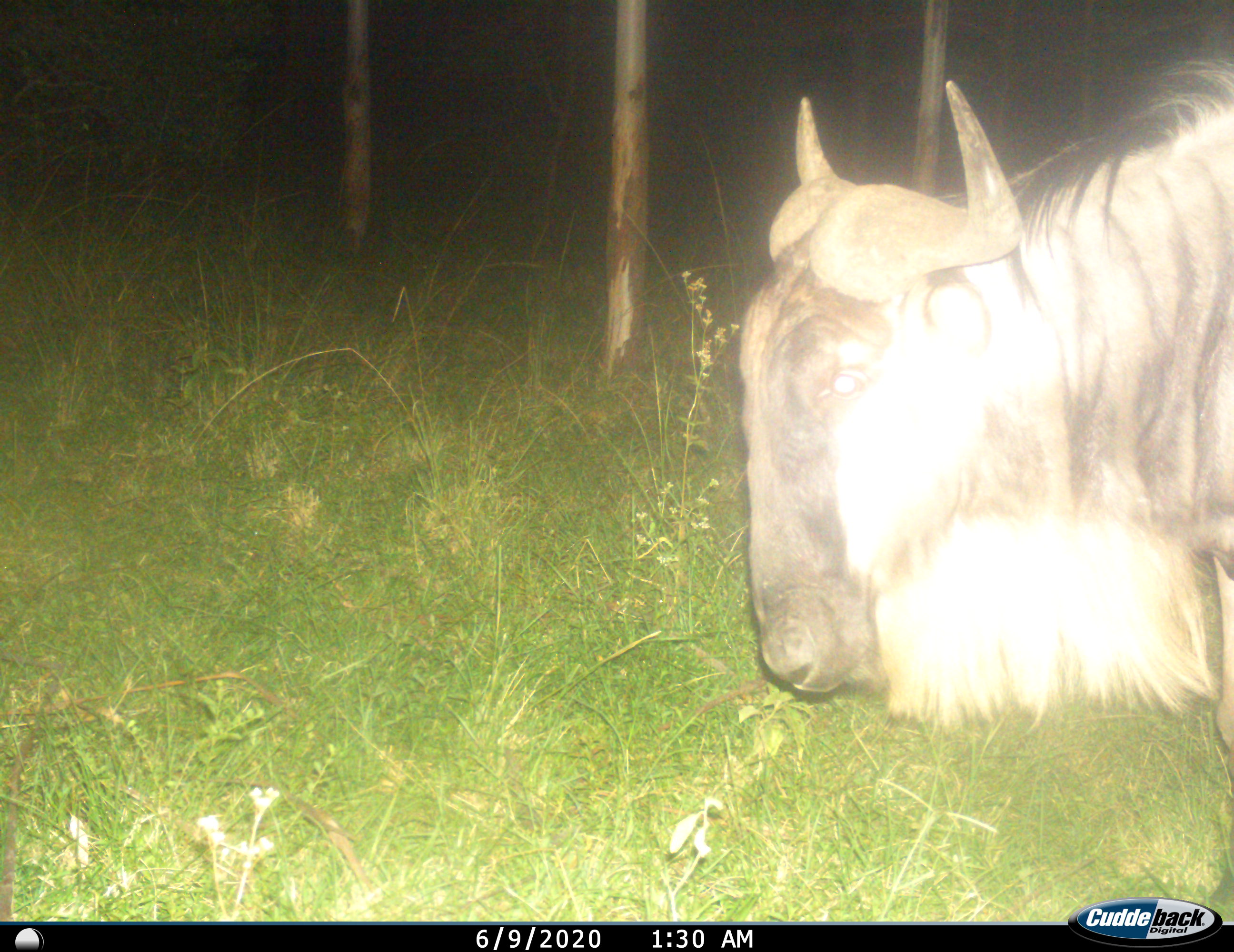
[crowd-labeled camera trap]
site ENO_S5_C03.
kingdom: Animalia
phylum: Chordata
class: Mammalia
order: Artiodactyla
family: Bovidae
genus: Connochaetes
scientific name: Connochaetes taurinus taurinus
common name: blue wildebeest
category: wildebeestblue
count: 1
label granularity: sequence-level